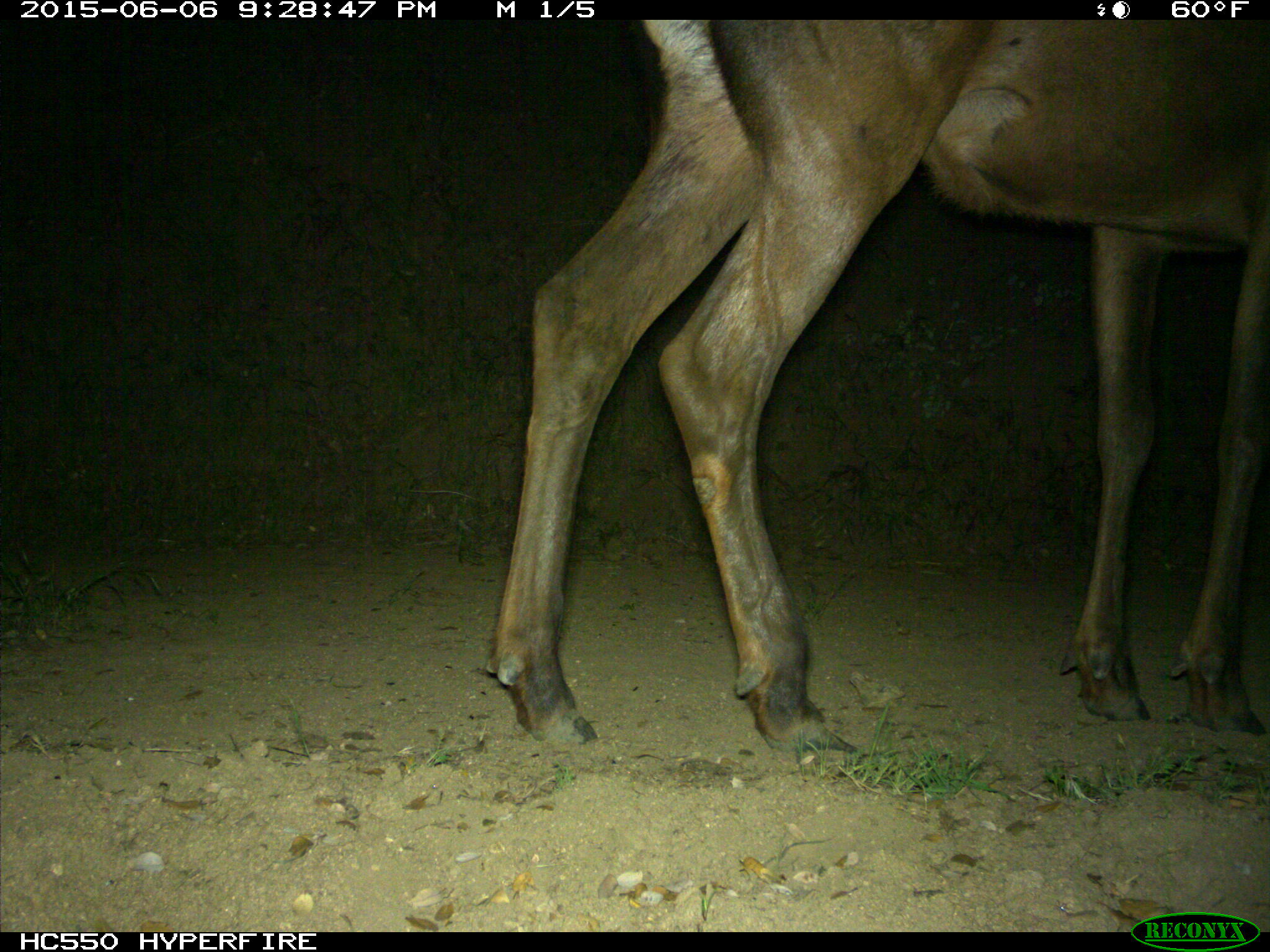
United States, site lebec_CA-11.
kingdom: Animalia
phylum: Chordata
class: Mammalia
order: Artiodactyla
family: Cervidae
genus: Cervus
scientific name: Cervus canadensis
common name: elk